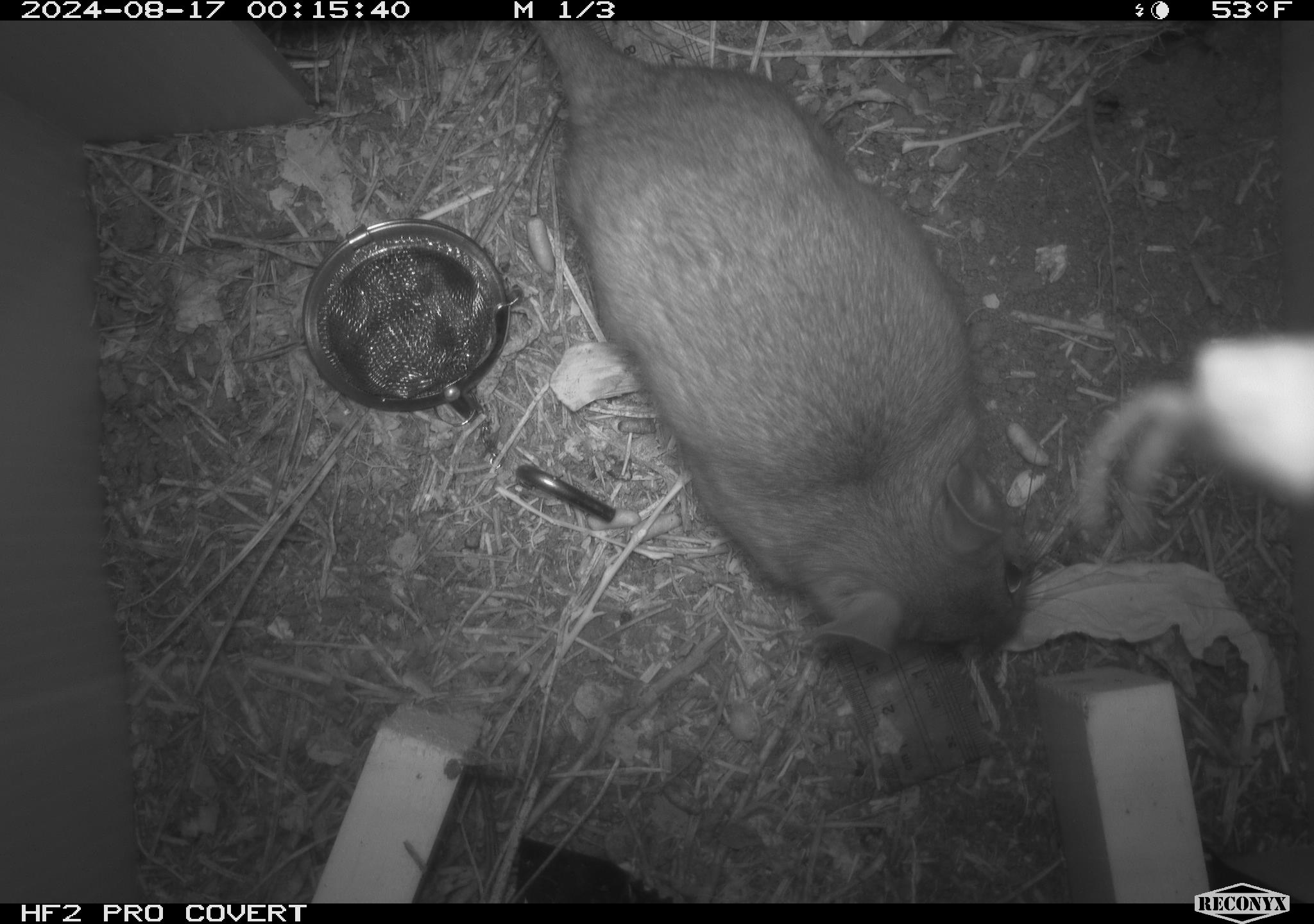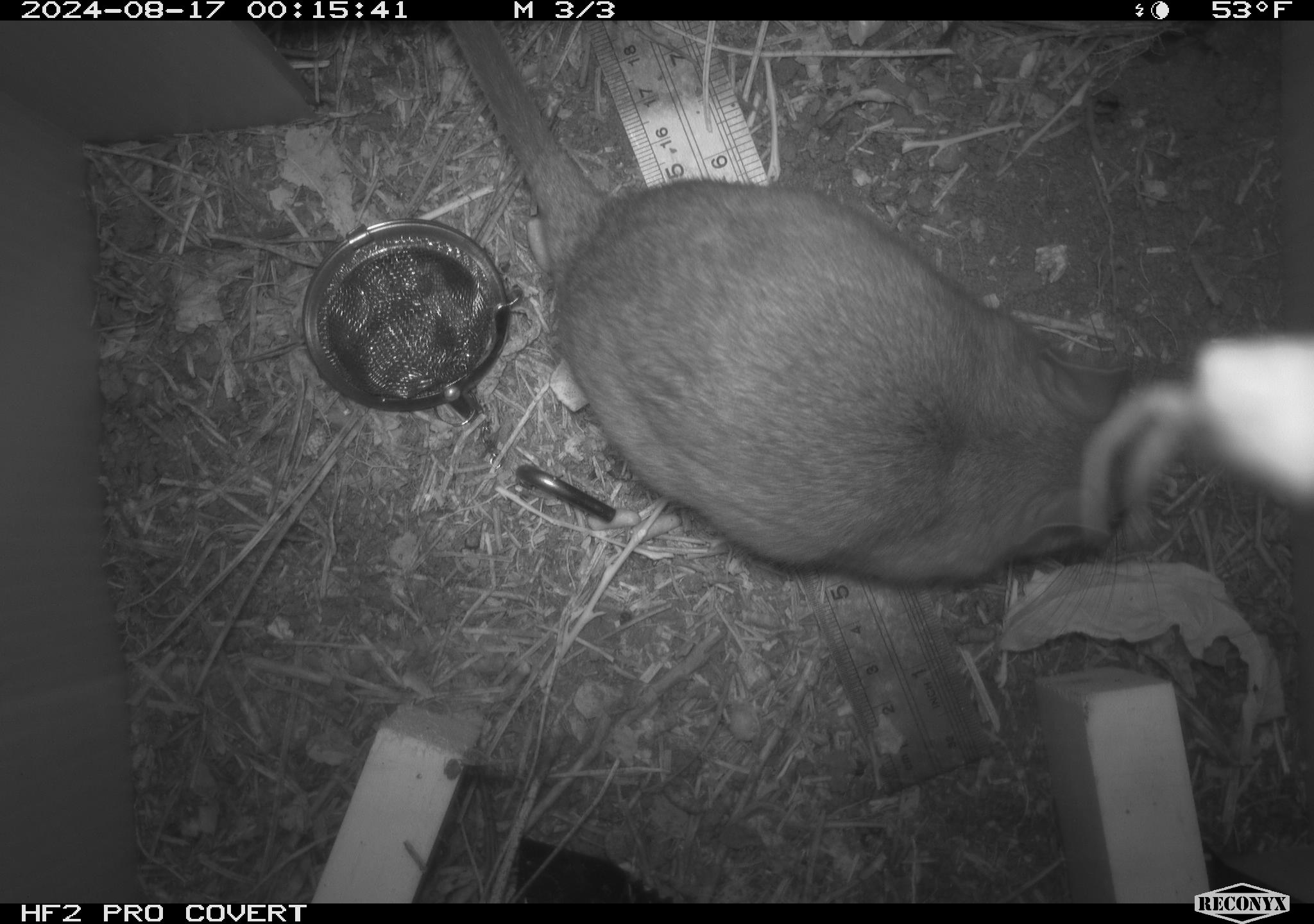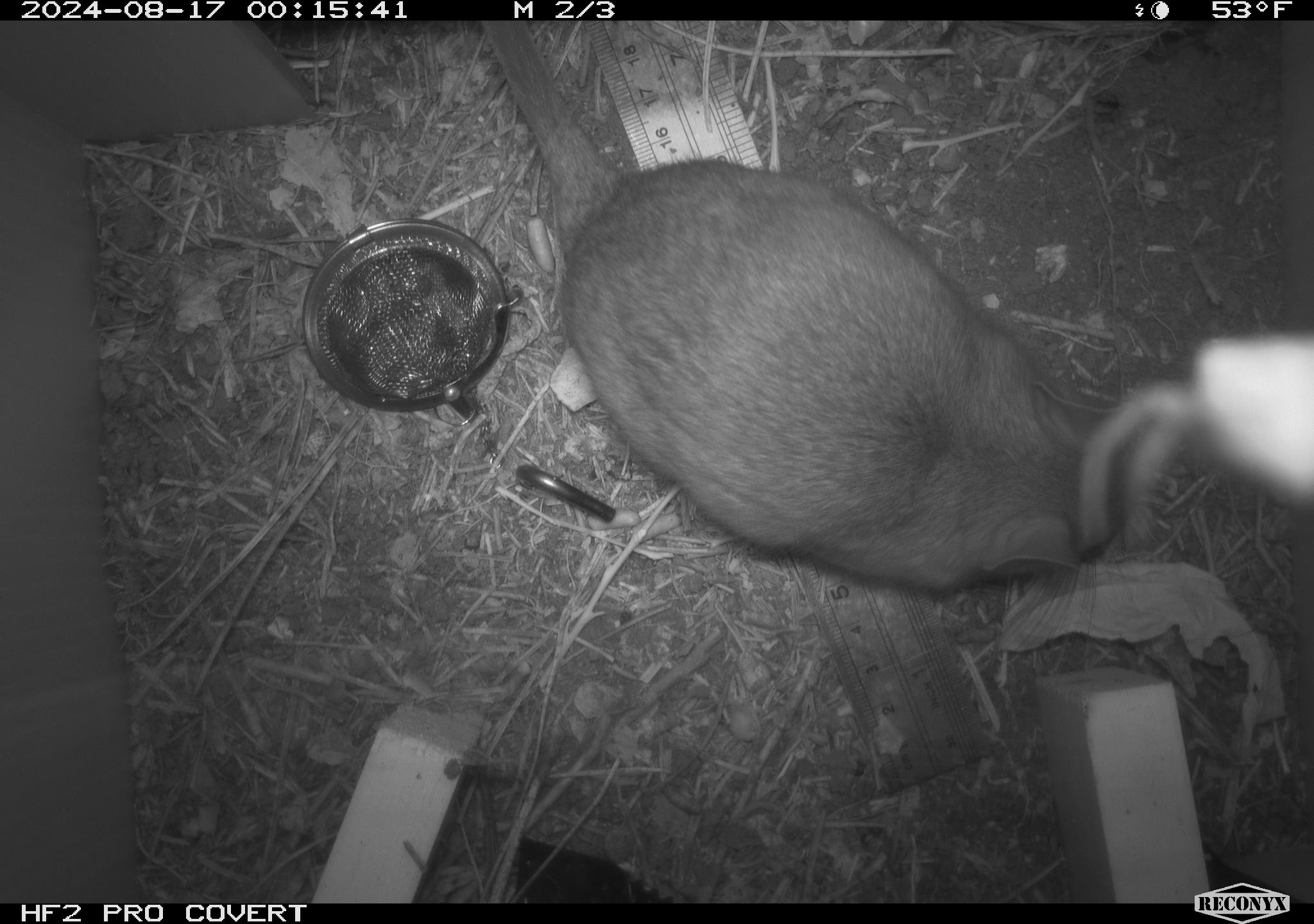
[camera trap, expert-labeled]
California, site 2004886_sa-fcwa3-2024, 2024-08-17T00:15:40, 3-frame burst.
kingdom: Animalia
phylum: Chordata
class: Mammalia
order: Rodentia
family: Cricetidae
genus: Neotoma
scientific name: Neotoma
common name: pack rat or woodrat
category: neotoma species